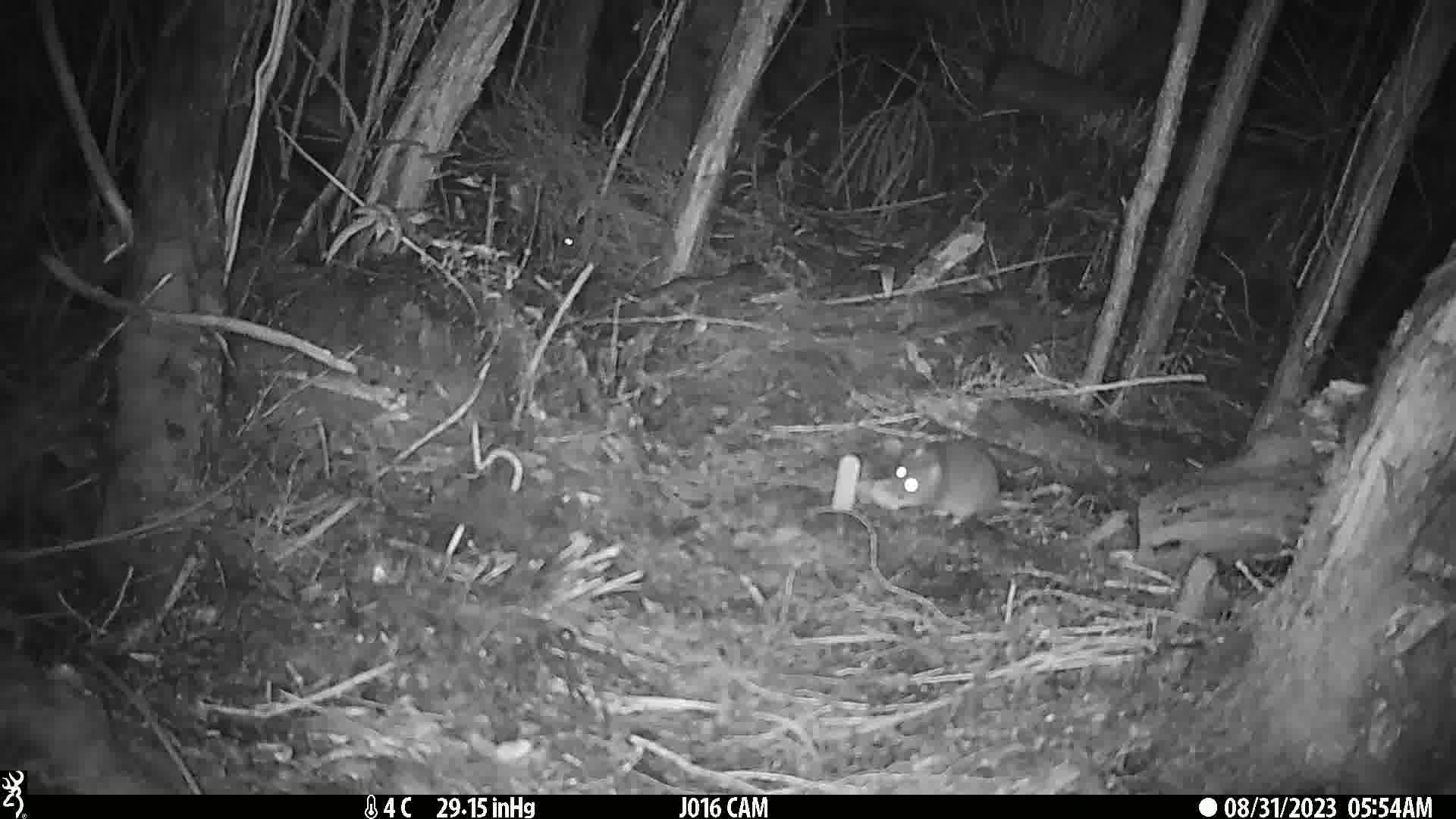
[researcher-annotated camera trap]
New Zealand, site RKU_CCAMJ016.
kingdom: Animalia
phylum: Chordata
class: Mammalia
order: Rodentia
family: Muridae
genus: Rattus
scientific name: Rattus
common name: rat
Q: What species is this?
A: Rat (Rattus).